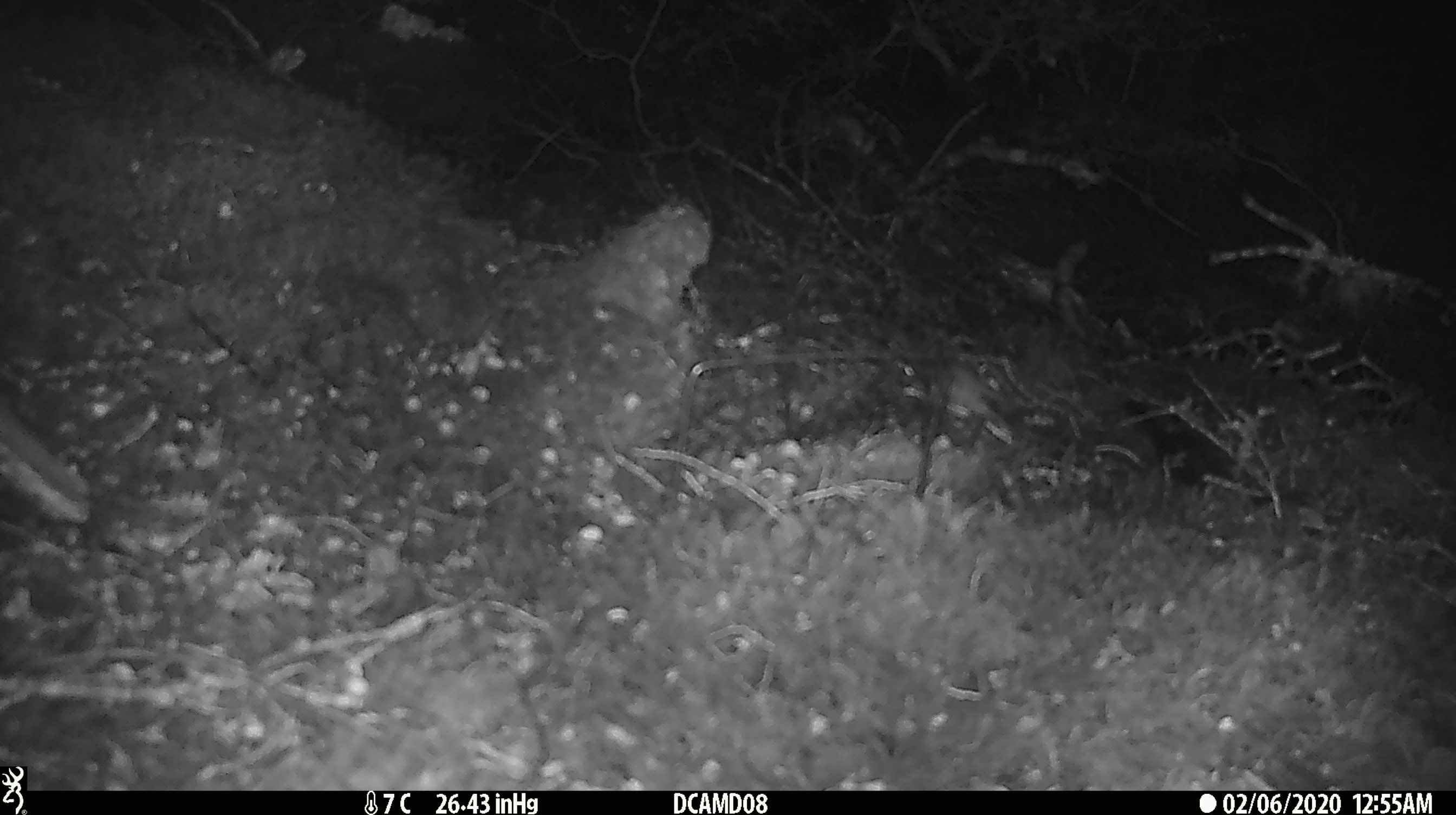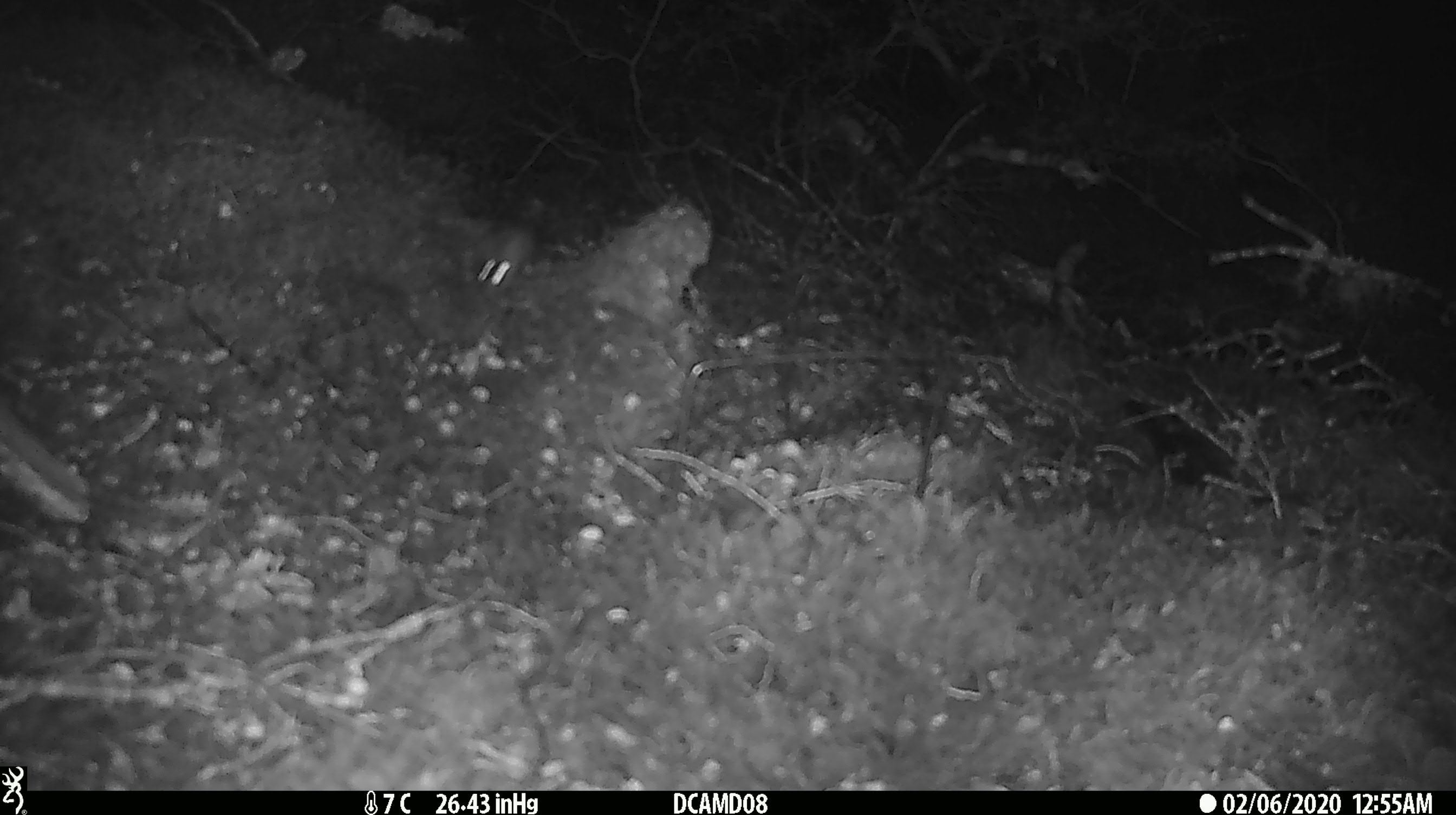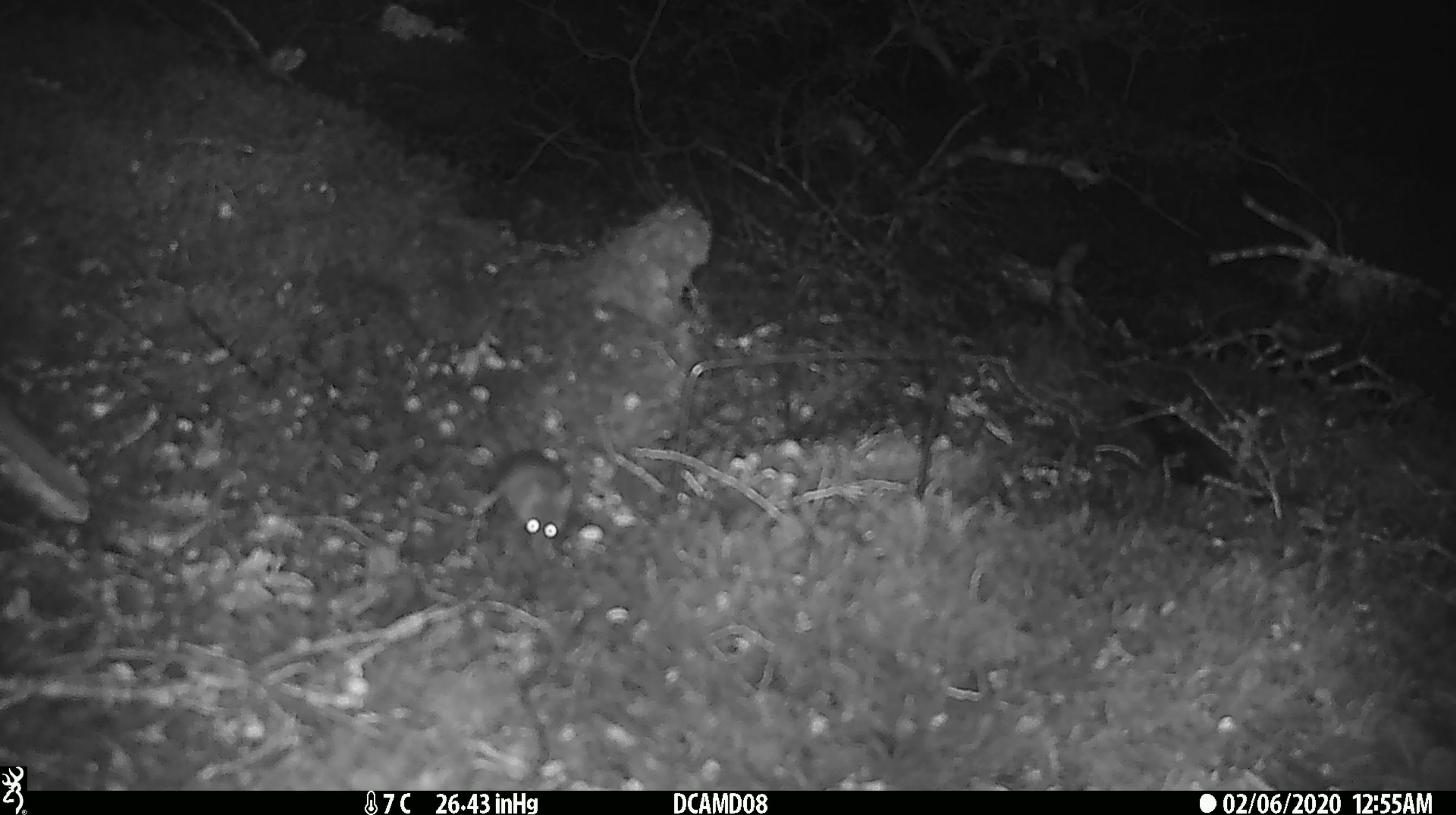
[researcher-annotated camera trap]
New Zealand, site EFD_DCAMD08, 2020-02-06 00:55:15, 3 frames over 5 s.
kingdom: Animalia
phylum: Chordata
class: Mammalia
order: Rodentia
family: Muridae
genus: Mus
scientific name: Mus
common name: mouse